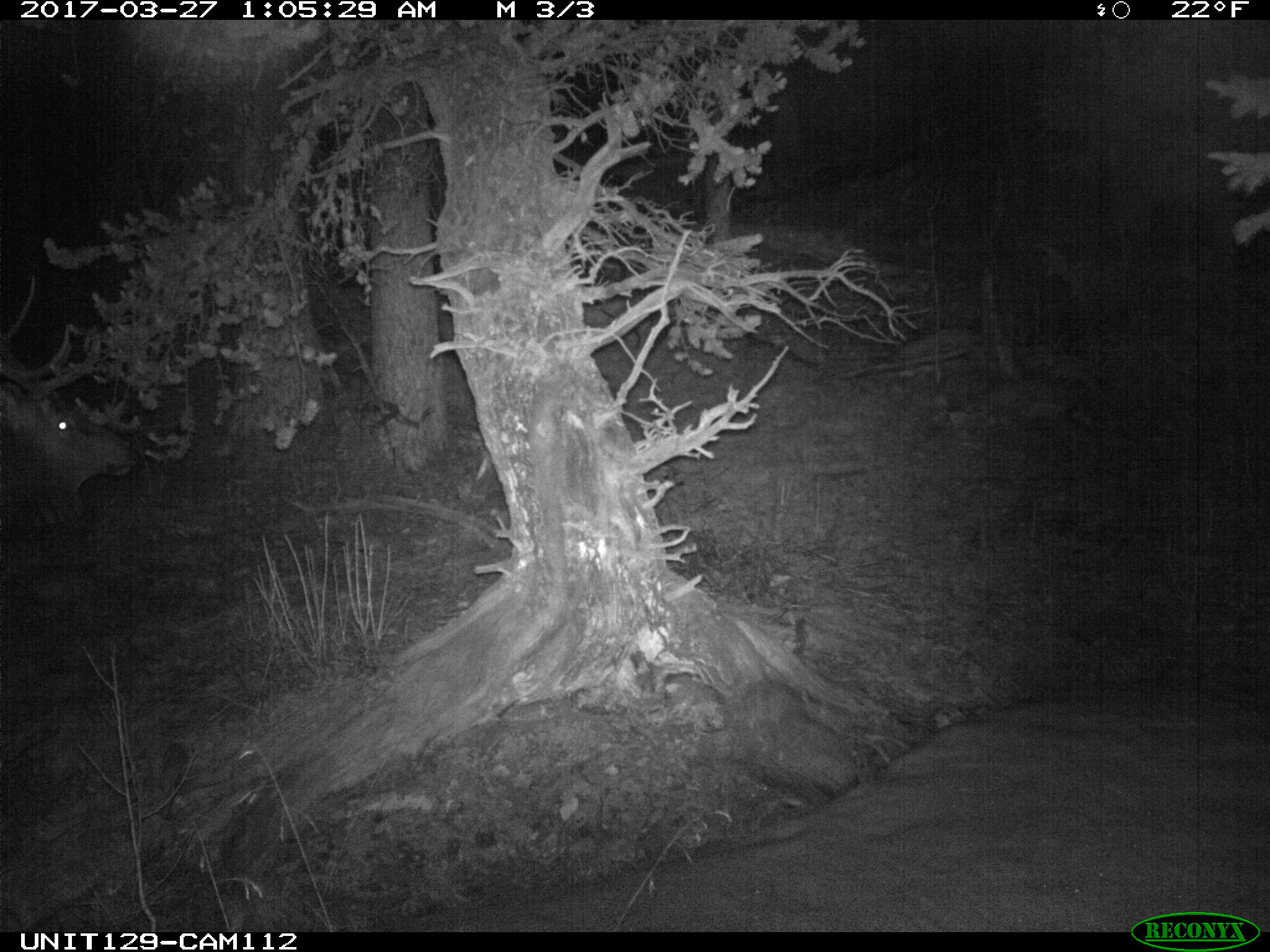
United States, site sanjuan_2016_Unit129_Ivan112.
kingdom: Animalia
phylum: Chordata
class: Mammalia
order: Artiodactyla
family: Cervidae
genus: Cervus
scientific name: Cervus elaphus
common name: red deer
Cervus elaphus (red deer).